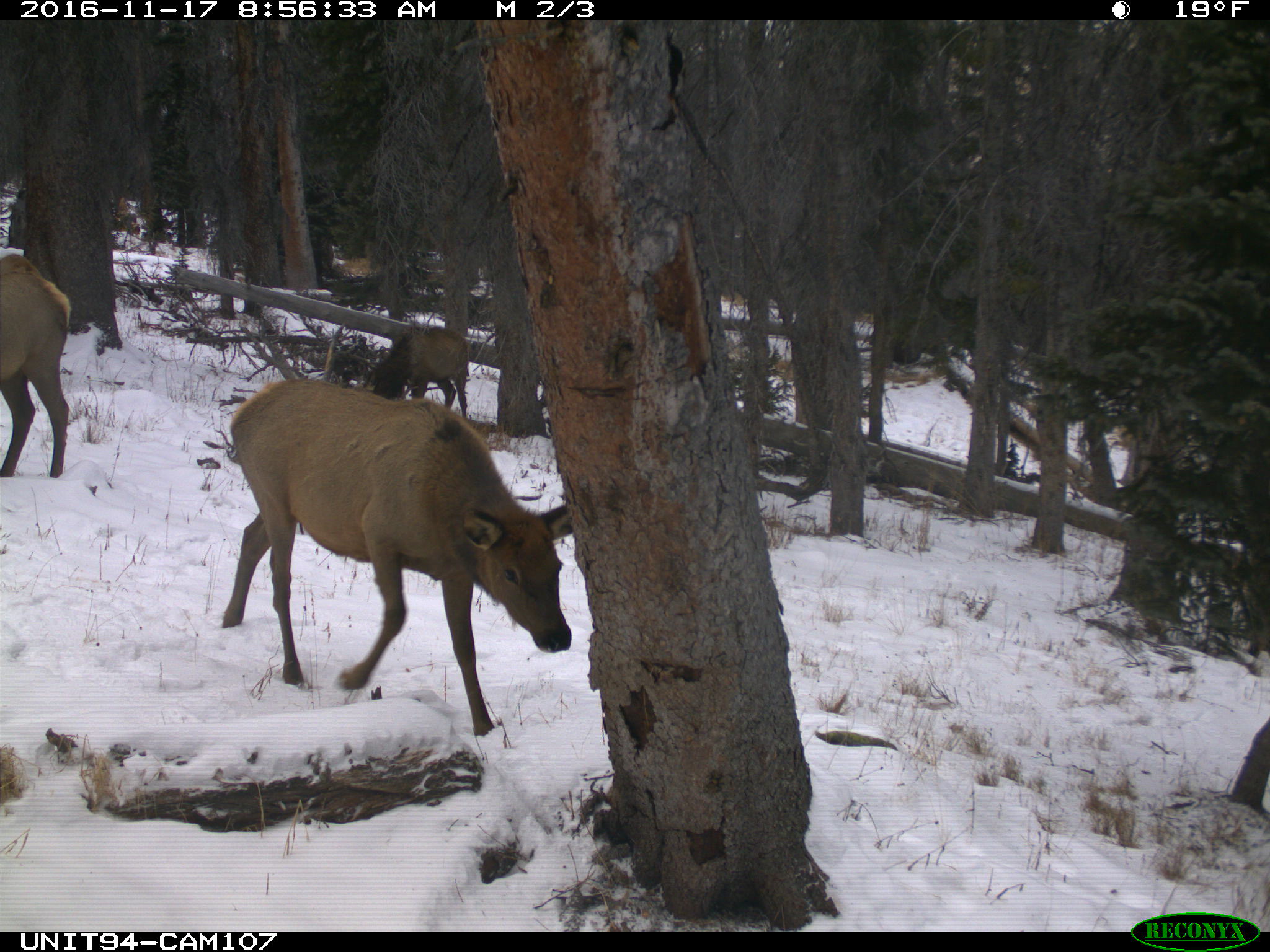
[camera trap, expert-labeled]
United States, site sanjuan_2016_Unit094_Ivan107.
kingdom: Animalia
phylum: Chordata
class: Mammalia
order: Artiodactyla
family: Cervidae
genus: Cervus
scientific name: Cervus elaphus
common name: red deer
Cervus elaphus (red deer).